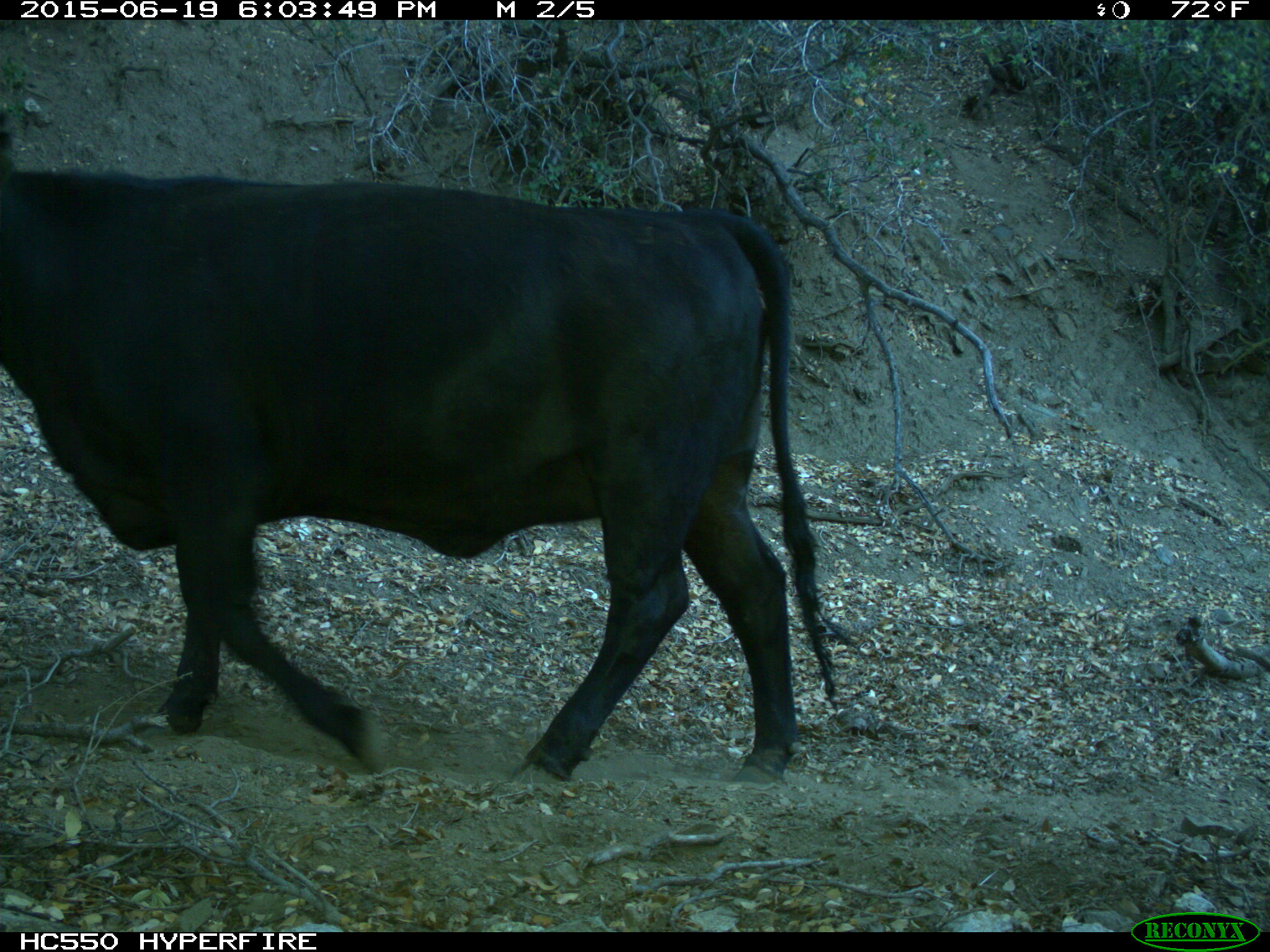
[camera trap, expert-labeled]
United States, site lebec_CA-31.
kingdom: Animalia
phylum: Chordata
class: Mammalia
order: Artiodactyla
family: Bovidae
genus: Bos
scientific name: Bos taurus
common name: domestic cow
Bos taurus (domestic cow).